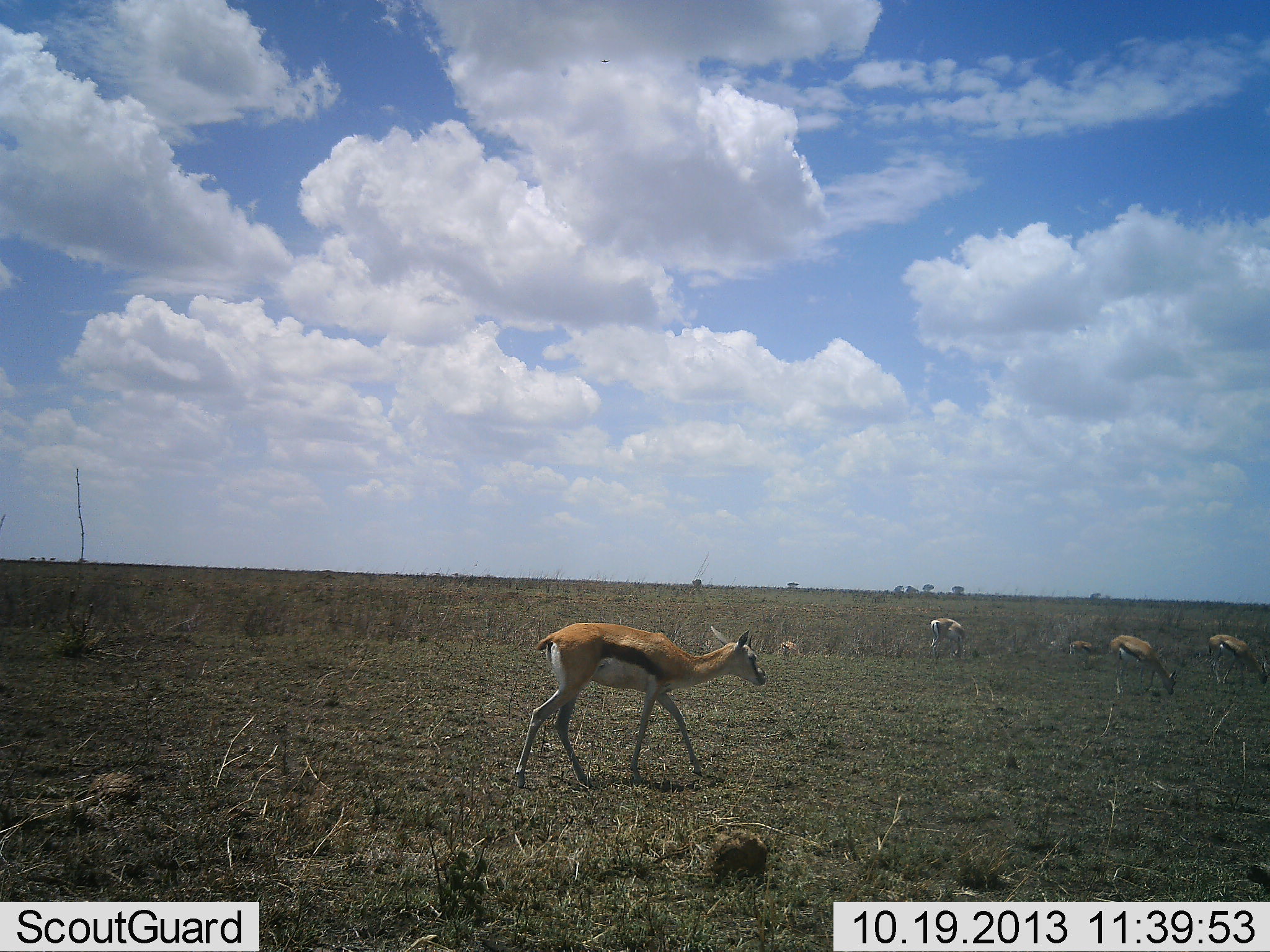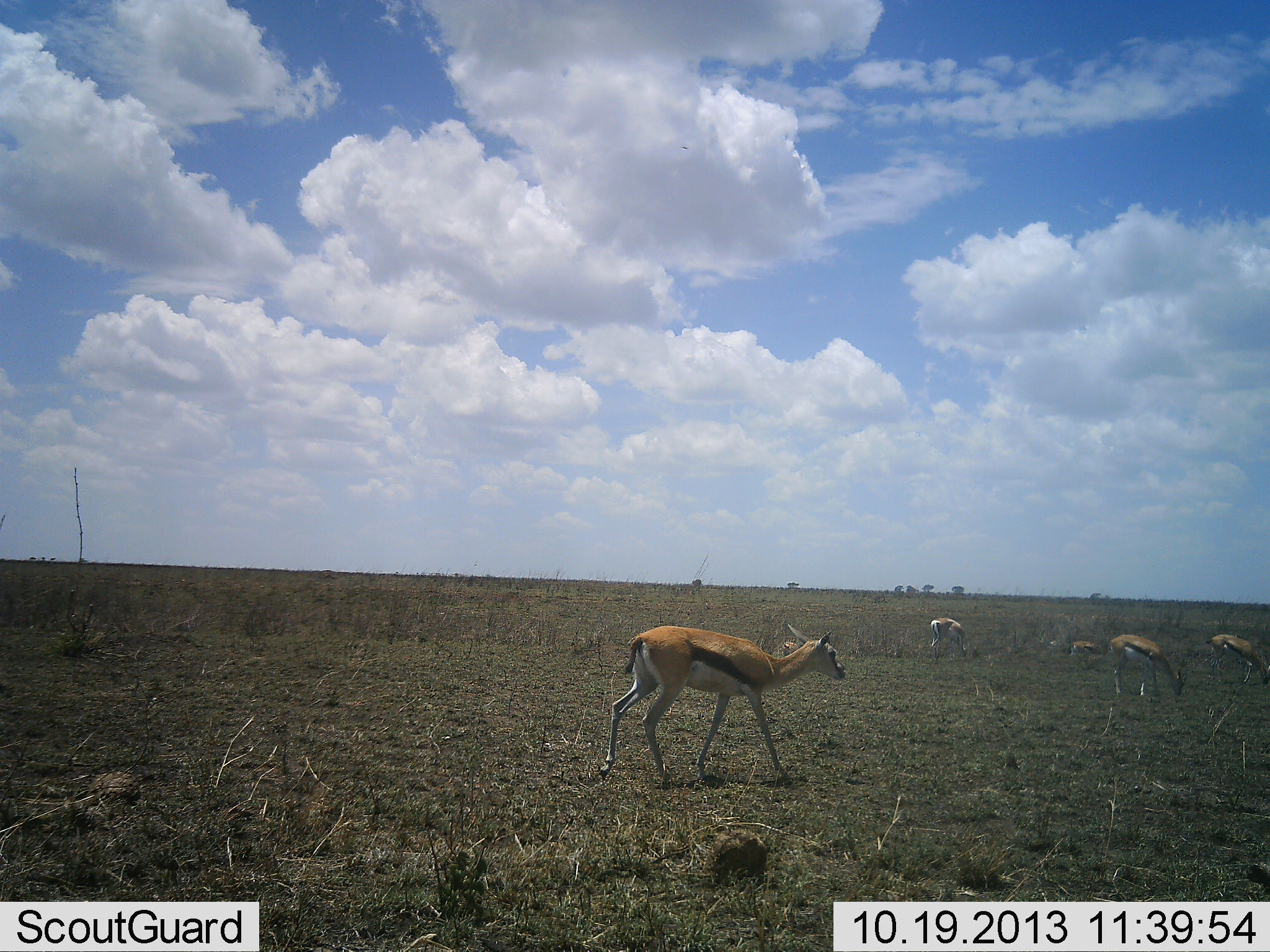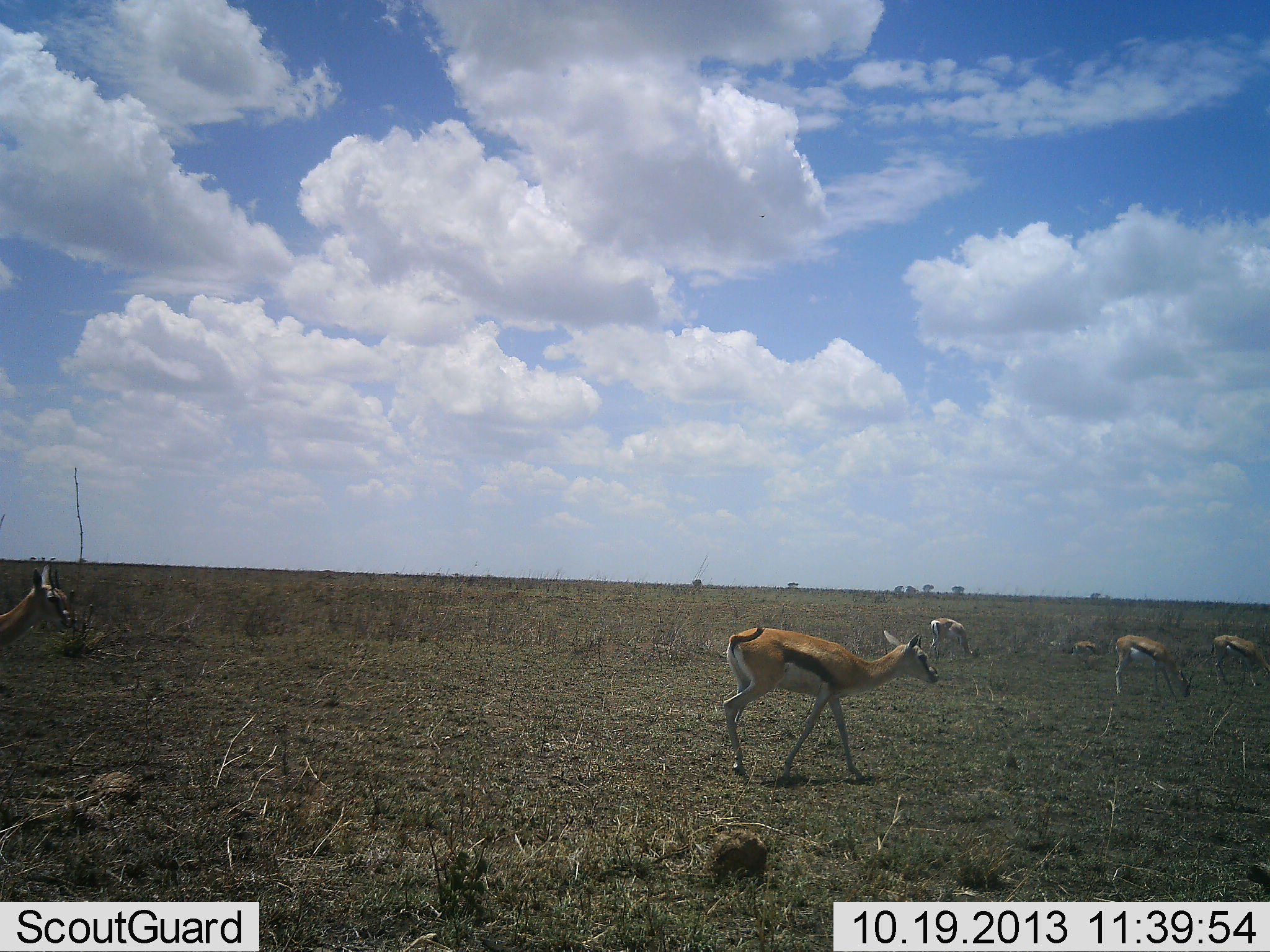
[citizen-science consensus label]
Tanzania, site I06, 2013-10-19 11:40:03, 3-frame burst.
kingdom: Animalia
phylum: Chordata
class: Mammalia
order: Artiodactyla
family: Bovidae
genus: Eudorcas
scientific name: Eudorcas thomsonii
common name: thomson's gazelle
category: gazellethomsons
Gazellethomsons (thomson's gazelle) (Eudorcas thomsonii), count 6. Behavior (volunteer vote fractions): standing 39%, resting 6%, moving 64%, interacting 0%. Young present (vote fraction): 6%. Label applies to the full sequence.